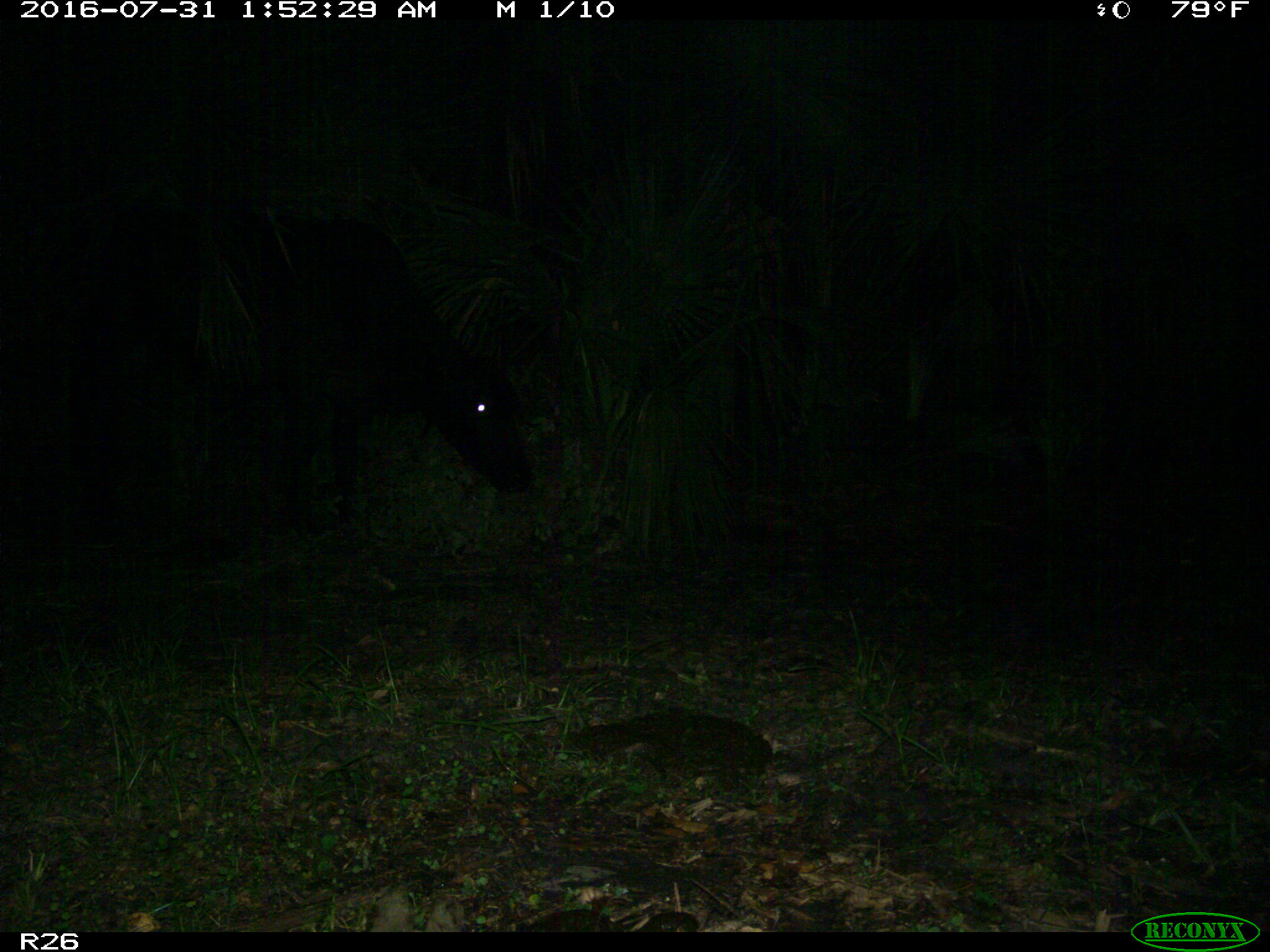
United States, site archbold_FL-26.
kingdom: Animalia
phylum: Chordata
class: Mammalia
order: Artiodactyla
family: Bovidae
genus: Bos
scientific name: Bos taurus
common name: domestic cow